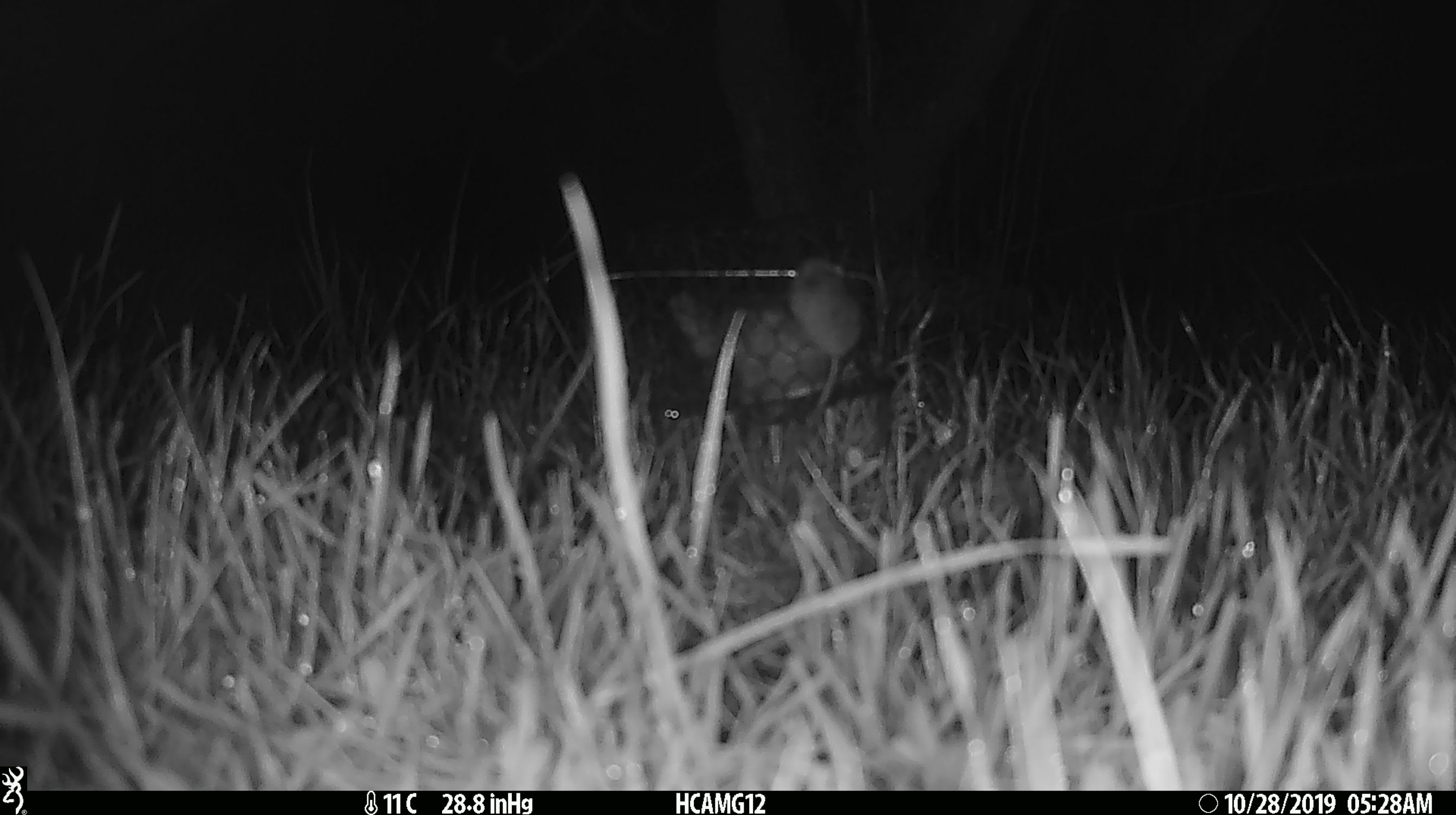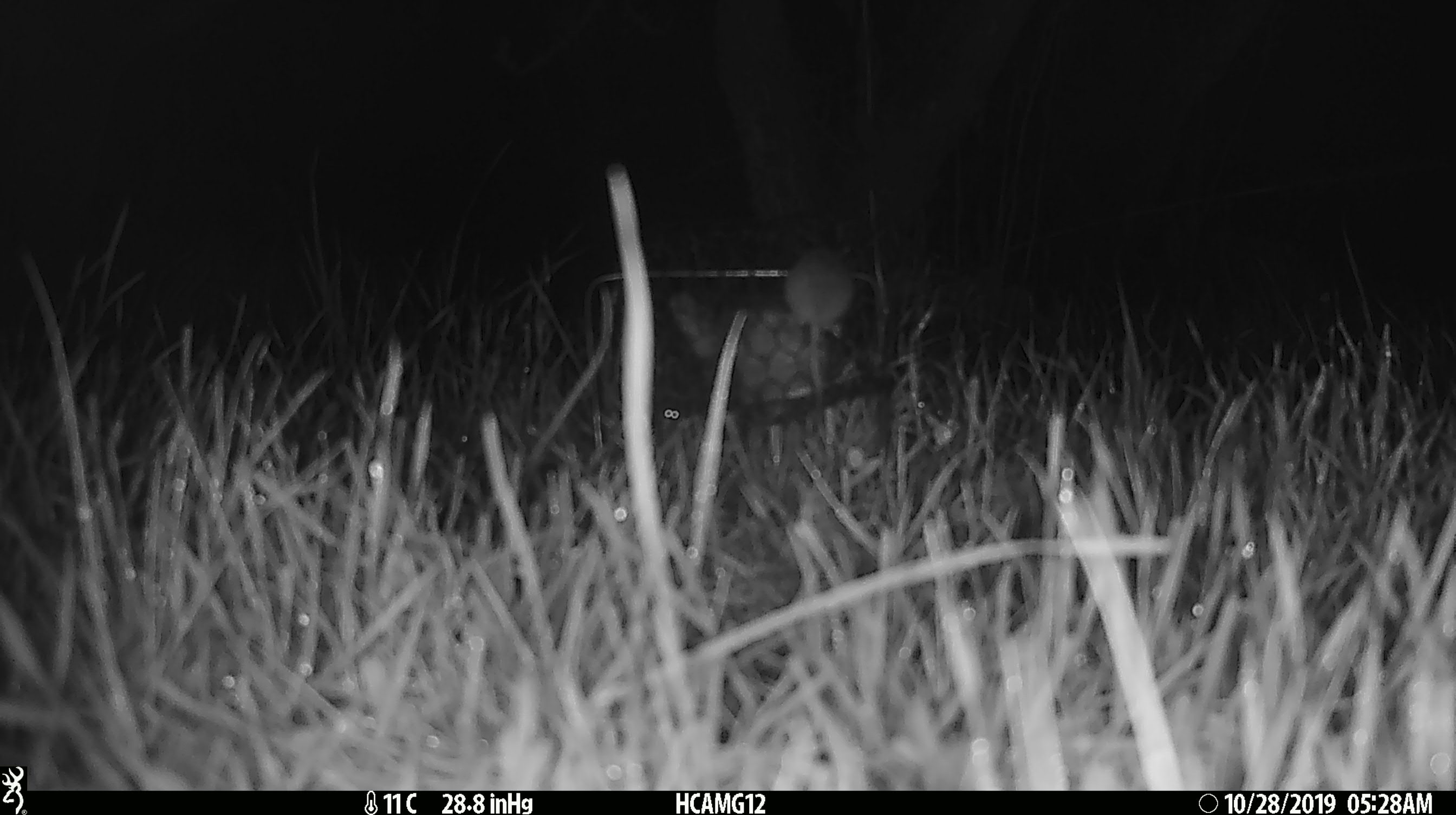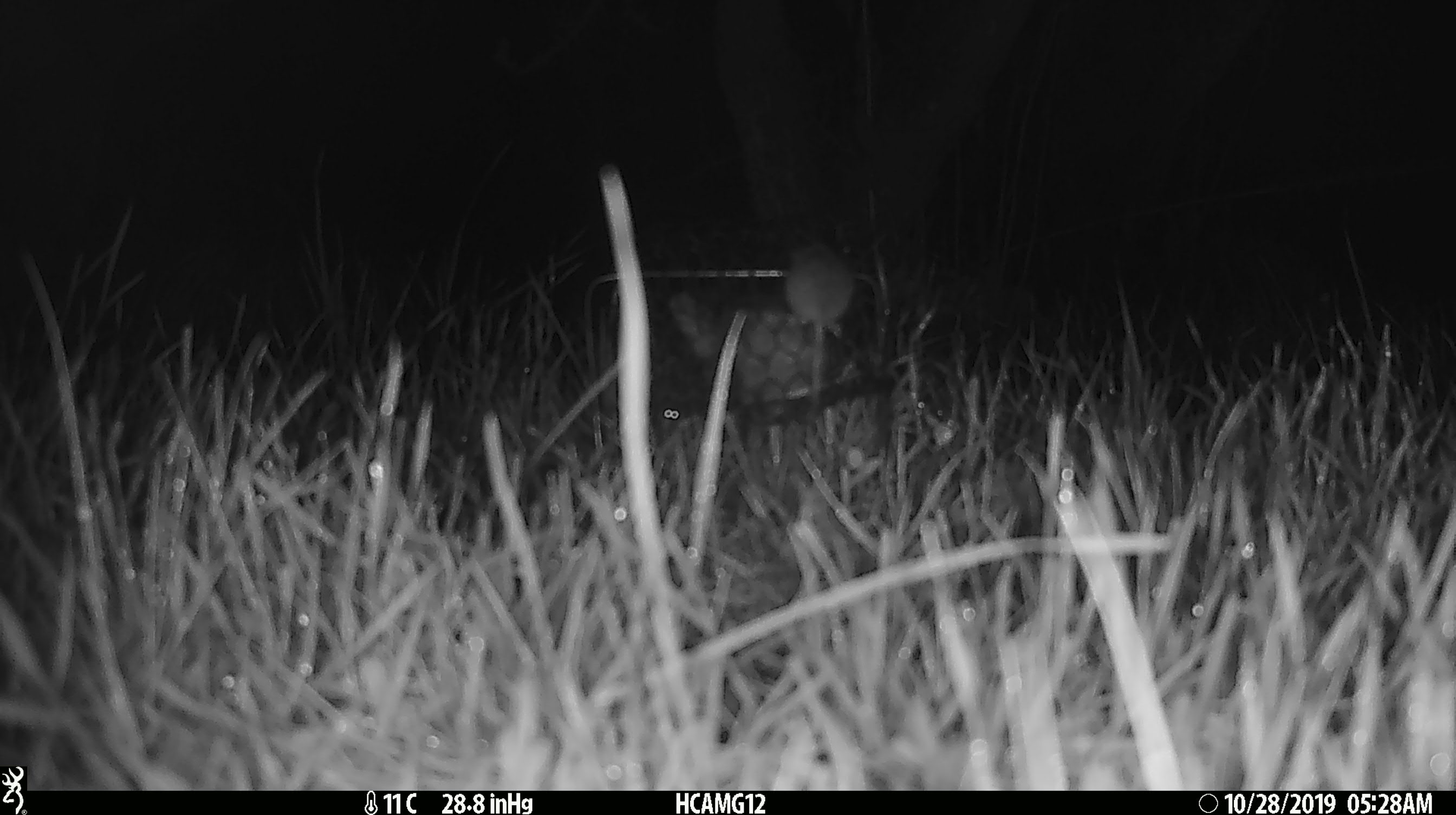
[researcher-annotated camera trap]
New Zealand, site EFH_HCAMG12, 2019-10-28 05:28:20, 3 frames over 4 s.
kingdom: Animalia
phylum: Chordata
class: Mammalia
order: Rodentia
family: Muridae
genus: Mus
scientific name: Mus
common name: mouse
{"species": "mouse (Mus)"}